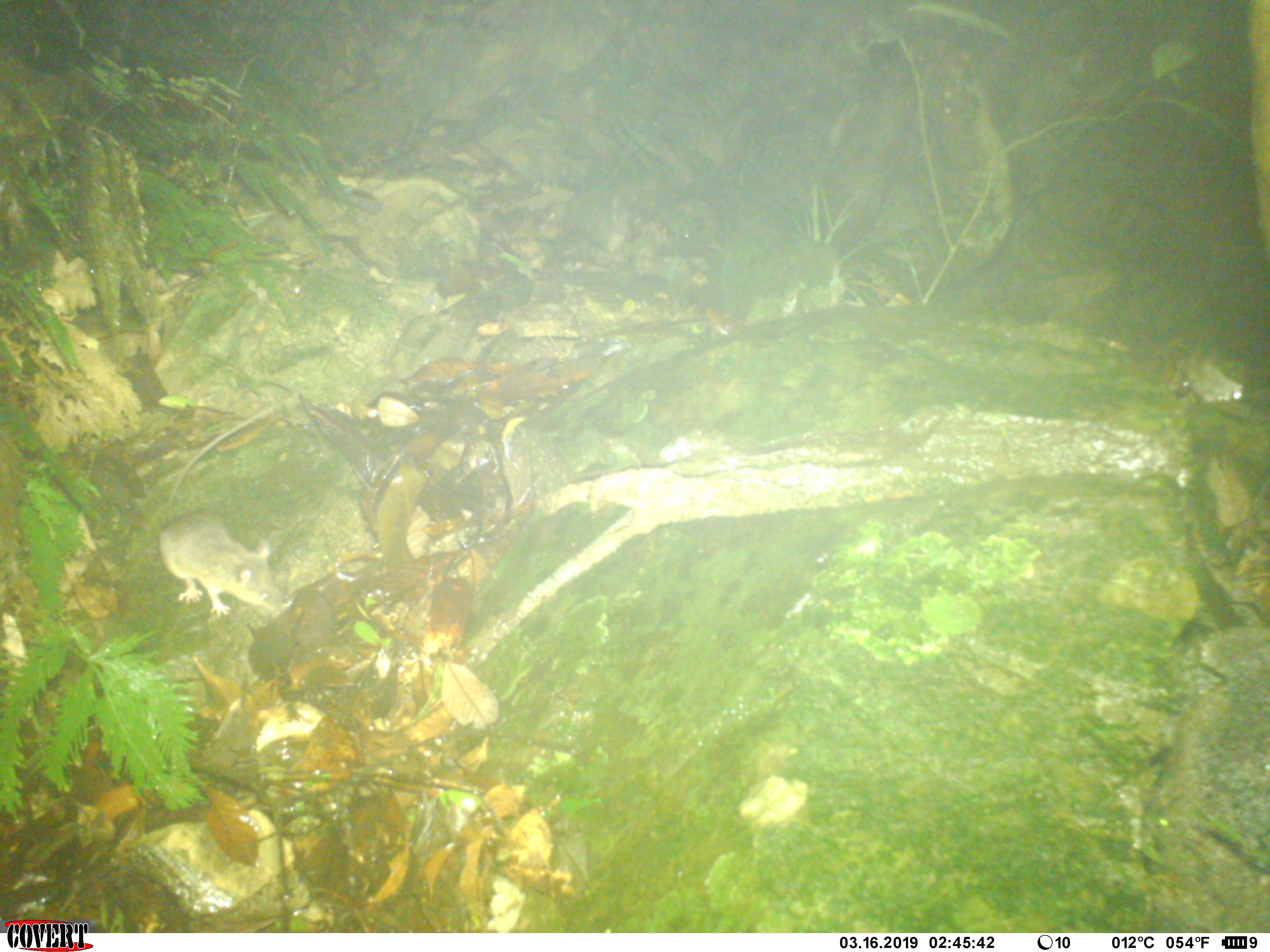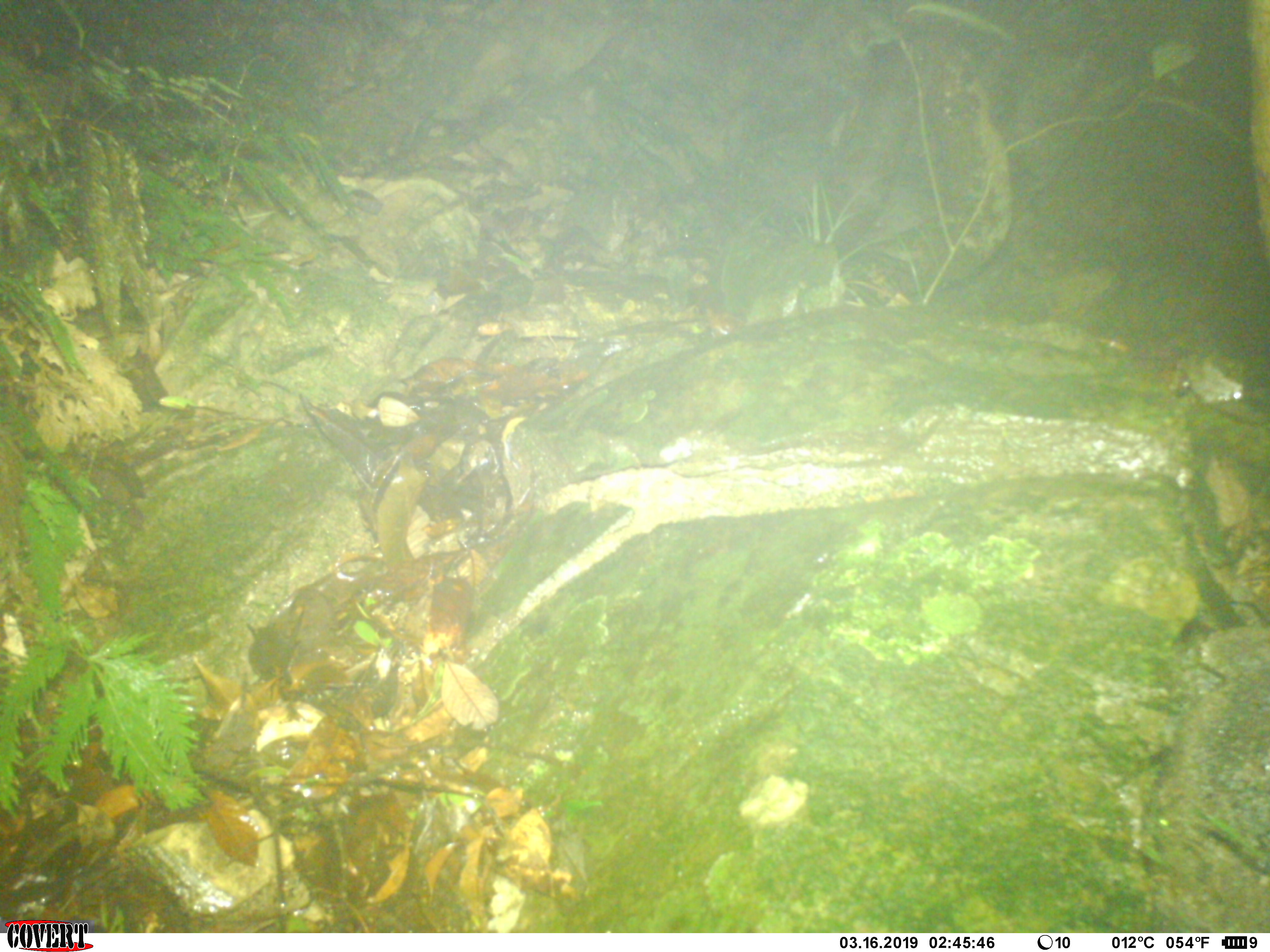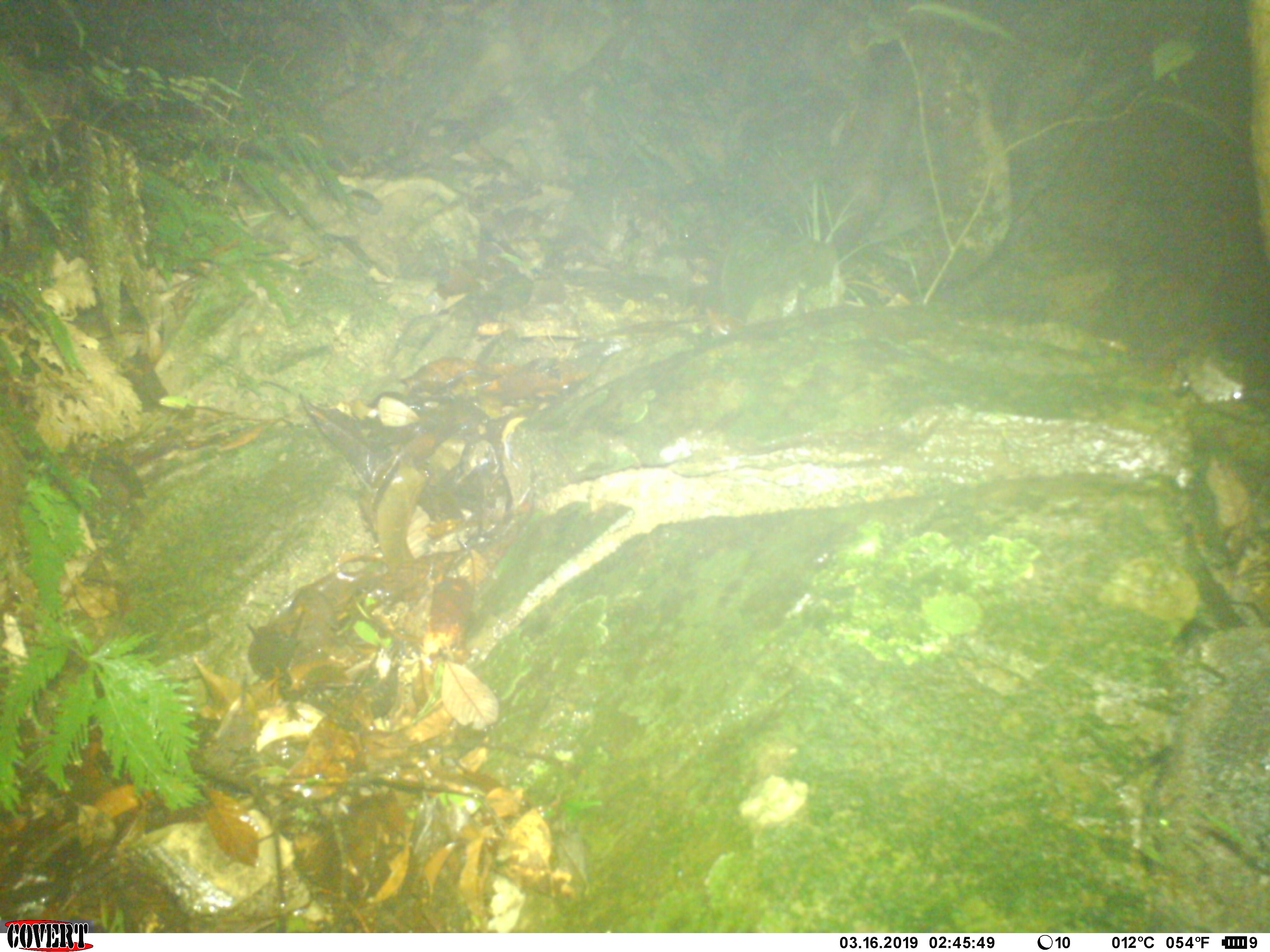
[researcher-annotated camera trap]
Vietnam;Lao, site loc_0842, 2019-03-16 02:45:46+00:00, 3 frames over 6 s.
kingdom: Animalia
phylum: Chordata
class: Mammalia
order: Rodentia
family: Muridae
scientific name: Muridae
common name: old-world mice and rats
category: unidentified murid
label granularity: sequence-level